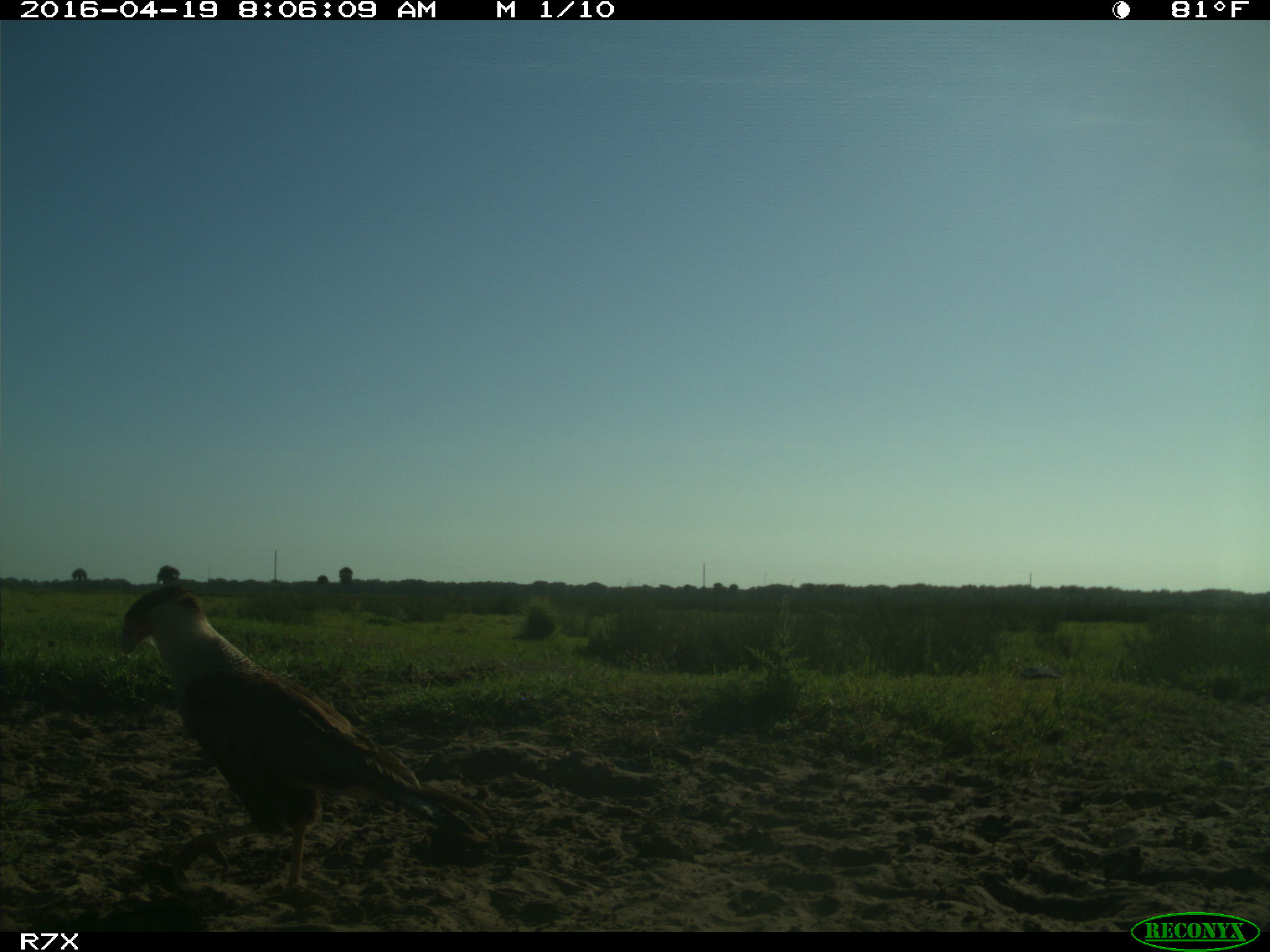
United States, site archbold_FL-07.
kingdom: Animalia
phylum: Chordata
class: Aves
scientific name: Aves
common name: birds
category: unidentified bird